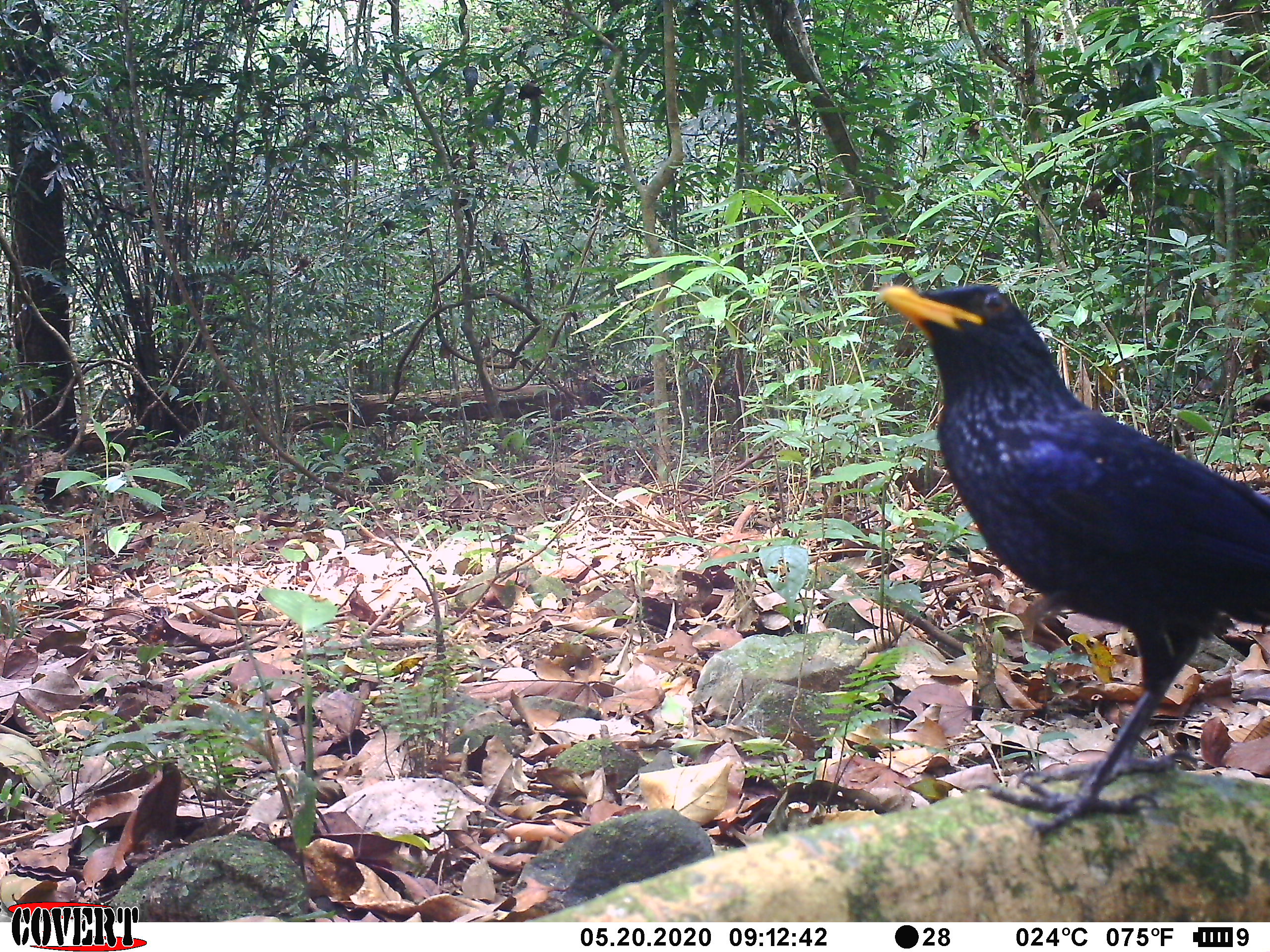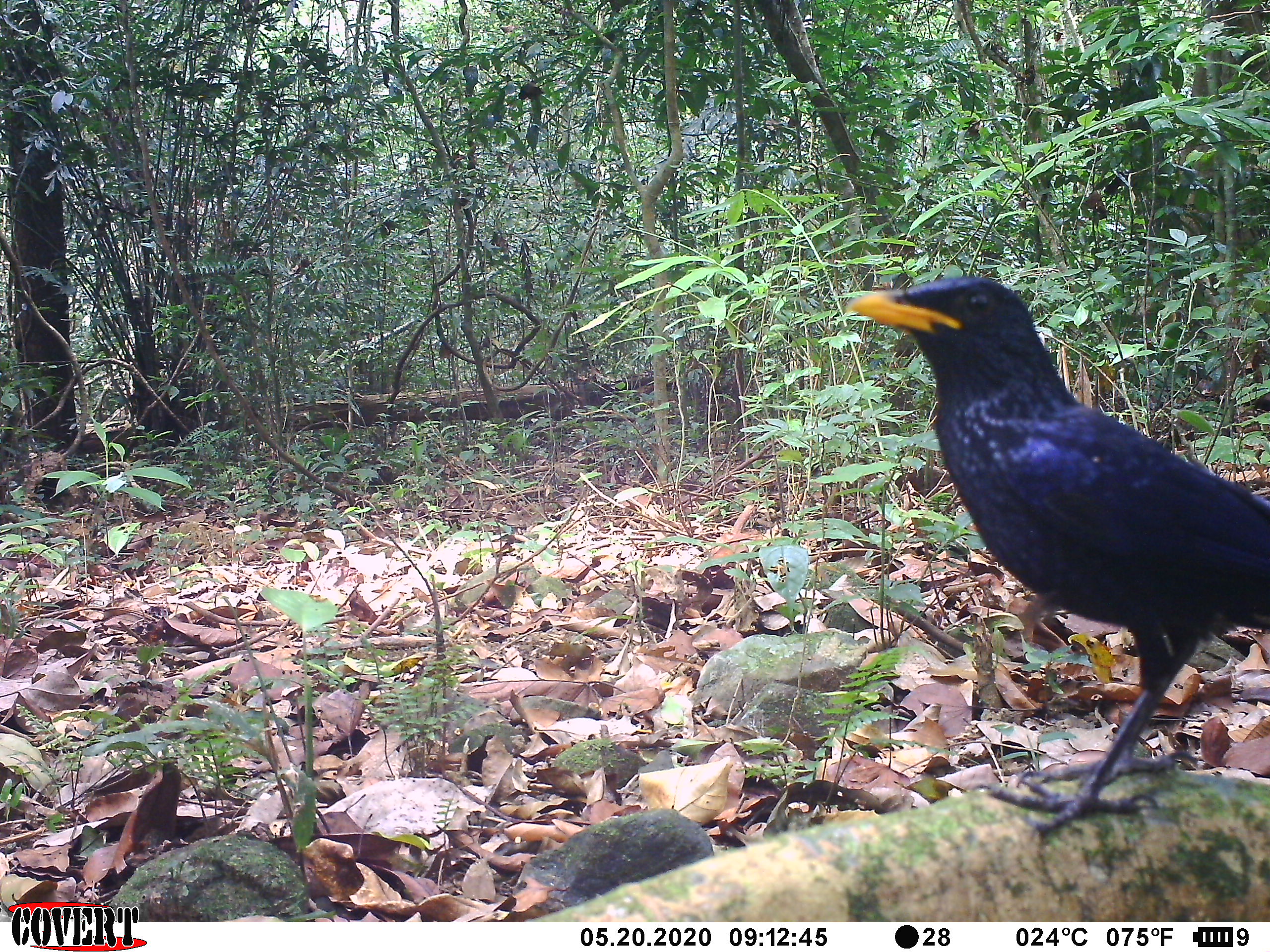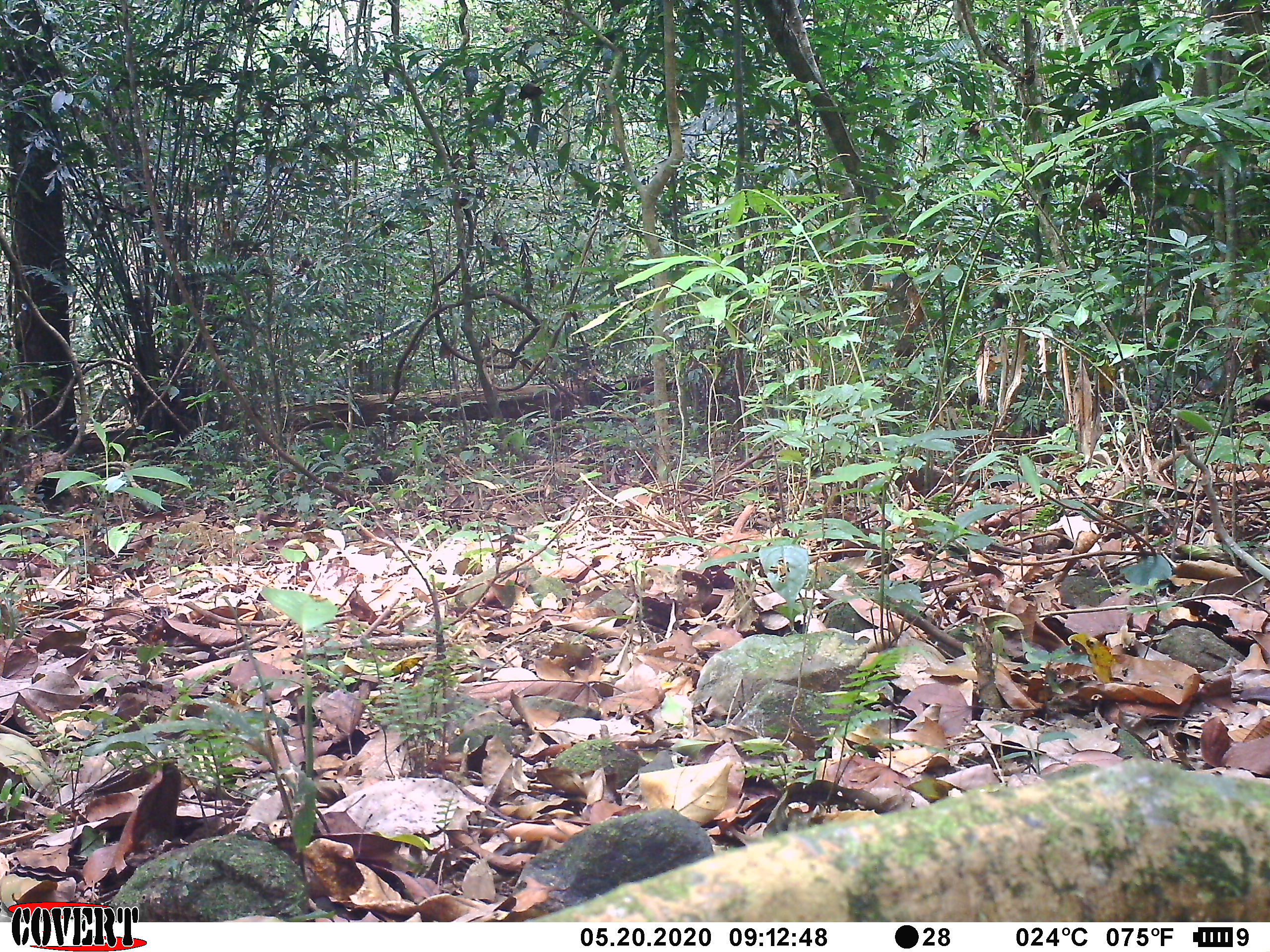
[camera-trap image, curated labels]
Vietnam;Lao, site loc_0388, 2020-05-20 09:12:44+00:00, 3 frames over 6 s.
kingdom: Animalia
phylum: Chordata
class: Aves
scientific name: Aves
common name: bird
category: unidentified bird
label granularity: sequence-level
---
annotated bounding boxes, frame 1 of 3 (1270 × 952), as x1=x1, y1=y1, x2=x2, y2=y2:
unidentified bird: x1=875, y1=283, x2=1270, y2=842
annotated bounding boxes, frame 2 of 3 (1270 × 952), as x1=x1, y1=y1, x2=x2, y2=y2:
unidentified bird: x1=844, y1=275, x2=1268, y2=842